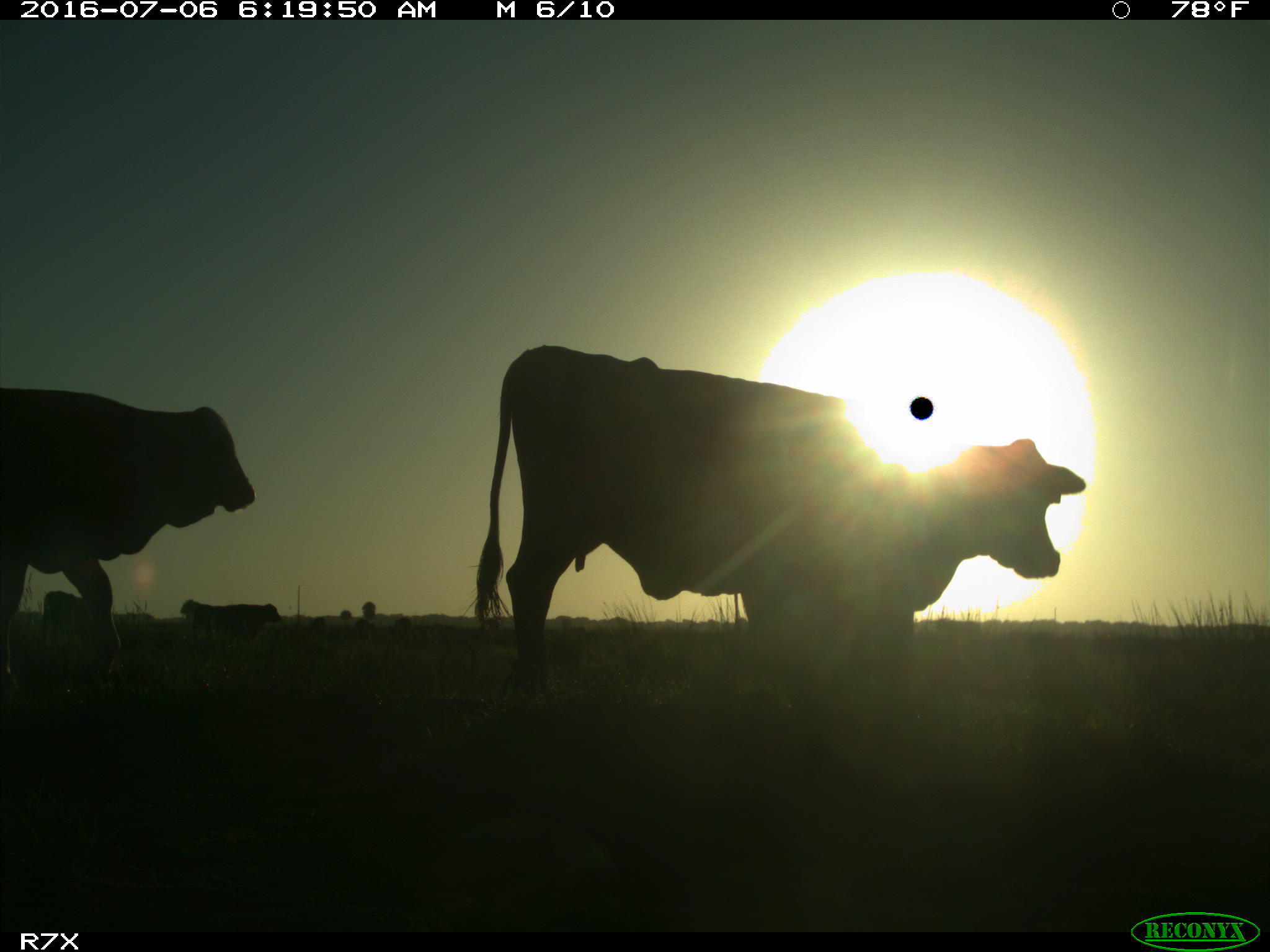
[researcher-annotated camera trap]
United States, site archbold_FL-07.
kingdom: Animalia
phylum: Chordata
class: Mammalia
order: Artiodactyla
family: Bovidae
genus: Bos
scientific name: Bos taurus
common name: domestic cow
Bos taurus (domestic cow).